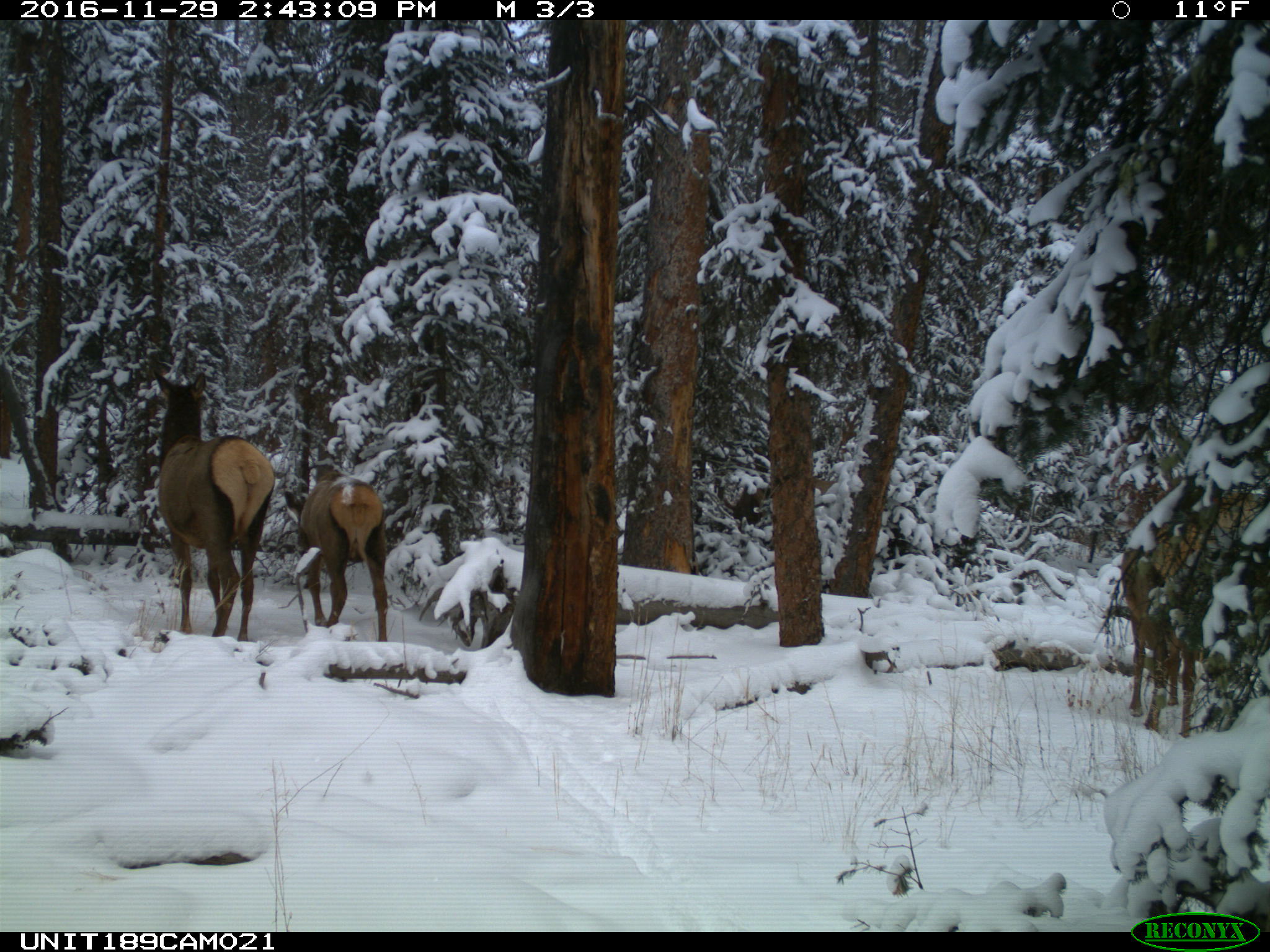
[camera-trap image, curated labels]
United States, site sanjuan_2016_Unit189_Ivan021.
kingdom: Animalia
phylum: Chordata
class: Mammalia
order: Artiodactyla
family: Cervidae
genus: Cervus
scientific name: Cervus elaphus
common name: red deer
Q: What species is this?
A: Cervus elaphus (red deer).